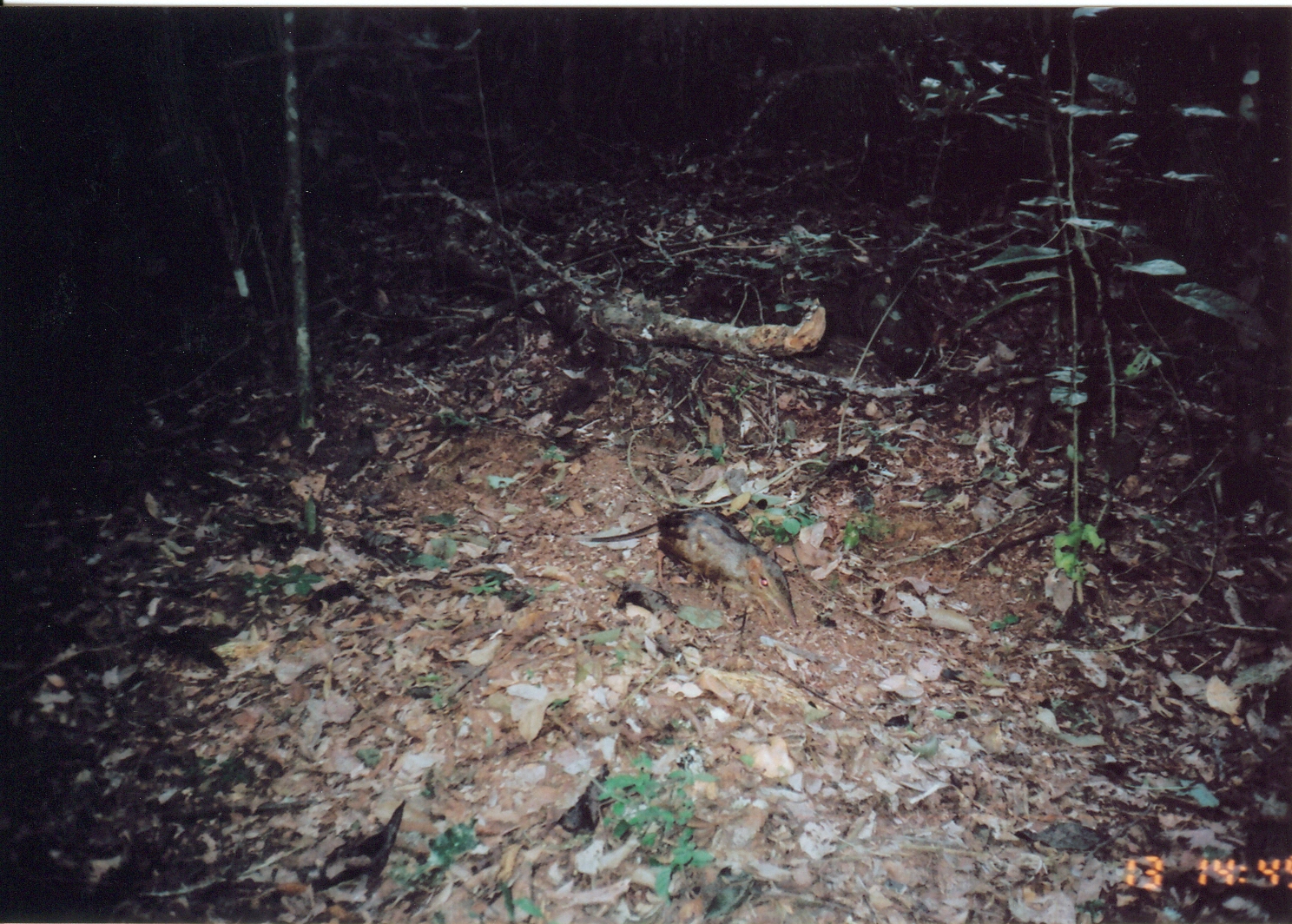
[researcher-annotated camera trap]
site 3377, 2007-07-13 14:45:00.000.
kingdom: Animalia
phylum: Chordata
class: Mammalia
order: Macroscelidea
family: Macroscelididae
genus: Rhynchocyon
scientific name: Rhynchocyon cirnei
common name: checkered sengi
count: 1